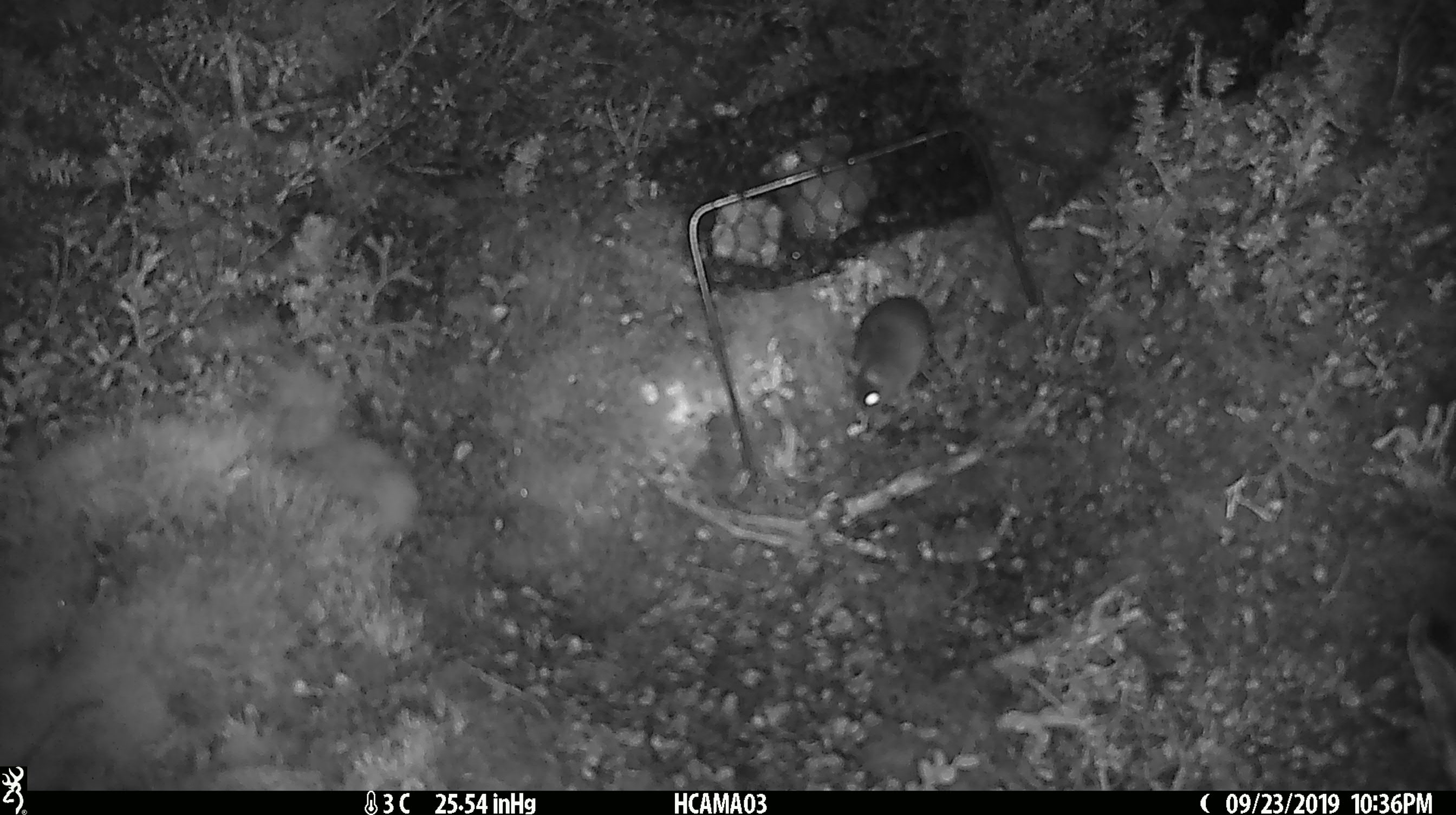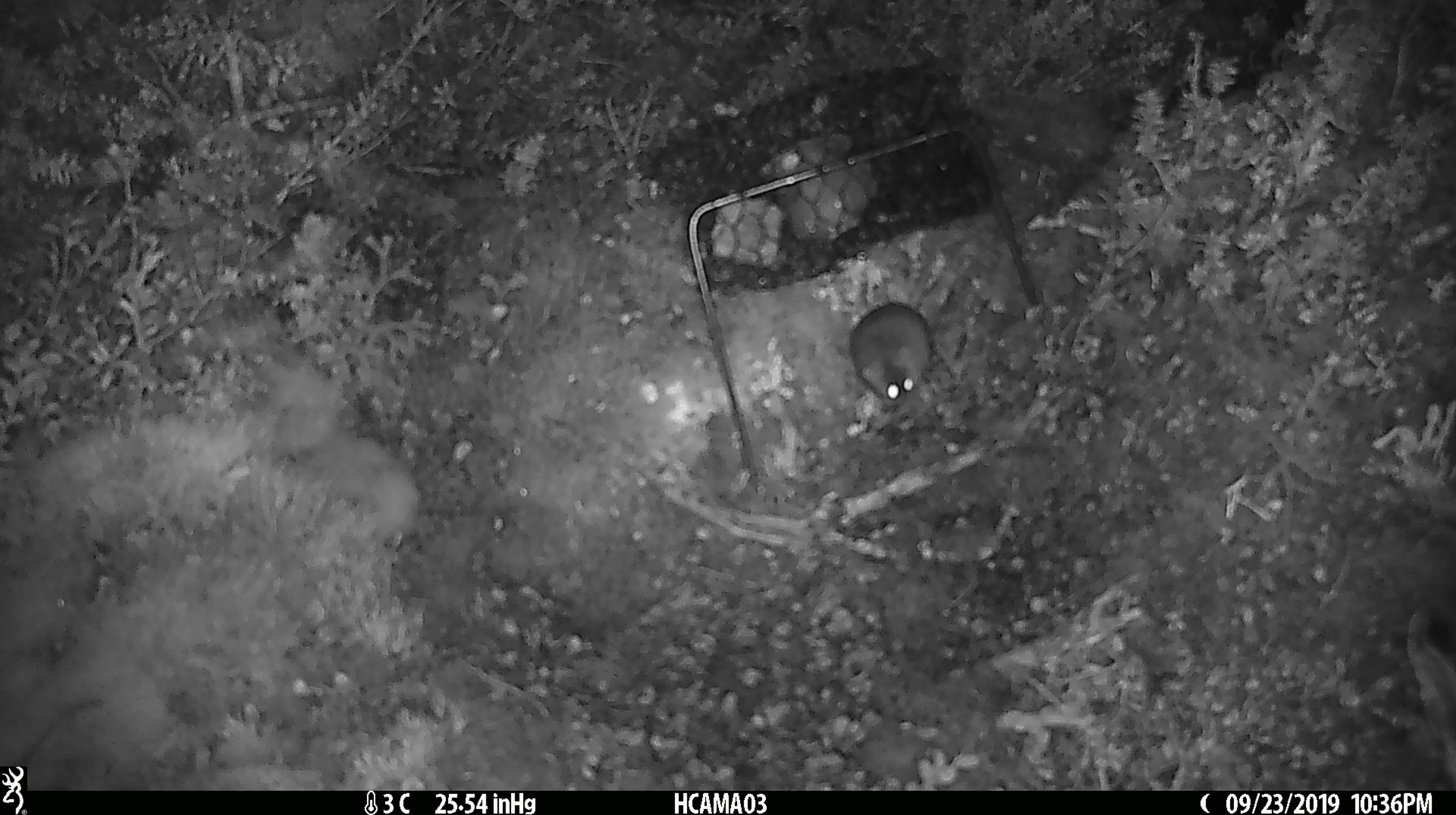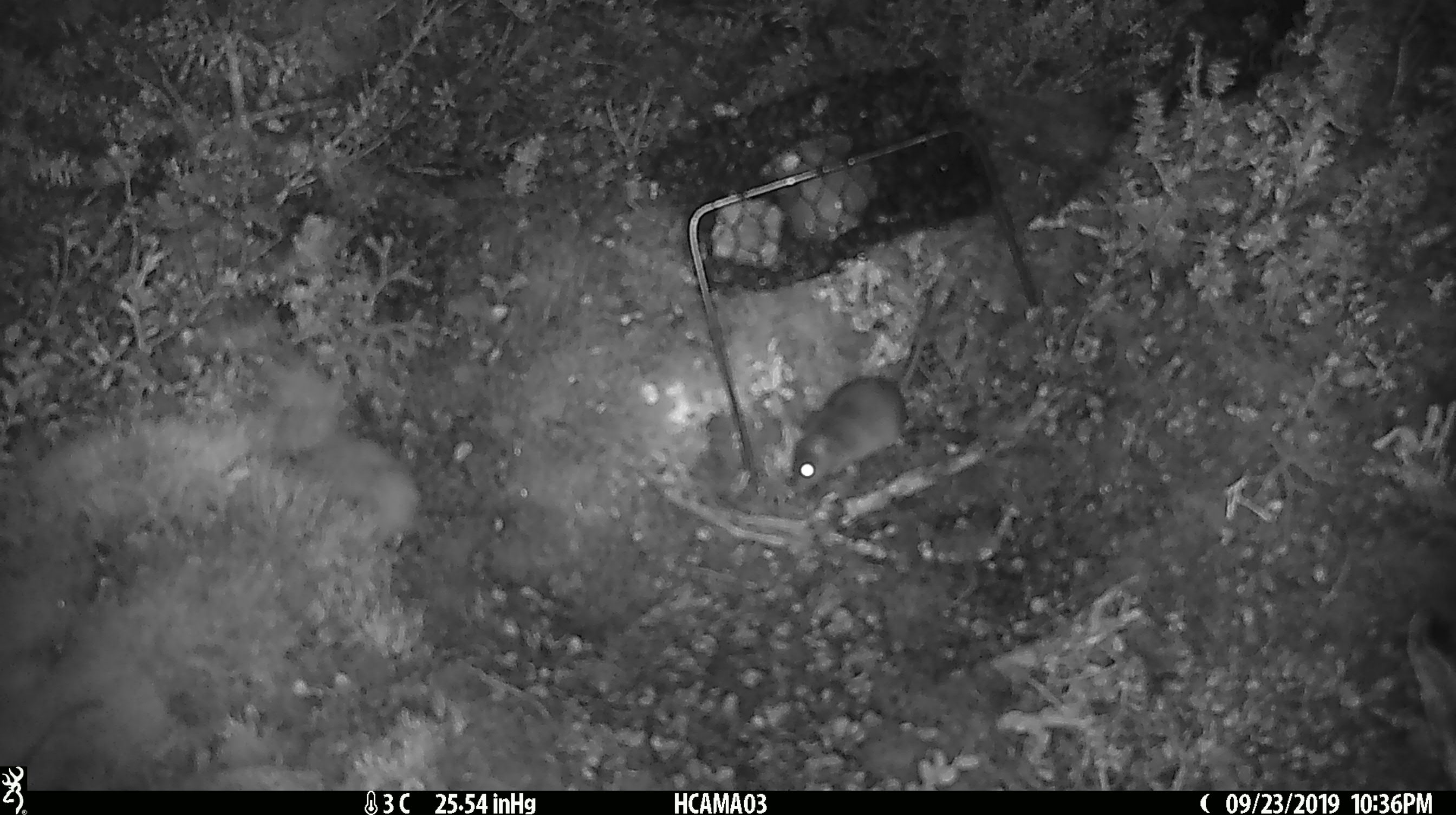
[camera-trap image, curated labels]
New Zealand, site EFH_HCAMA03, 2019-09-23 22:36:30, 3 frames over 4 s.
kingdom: Animalia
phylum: Chordata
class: Mammalia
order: Rodentia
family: Muridae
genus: Mus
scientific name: Mus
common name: mouse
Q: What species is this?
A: Mouse (Mus).